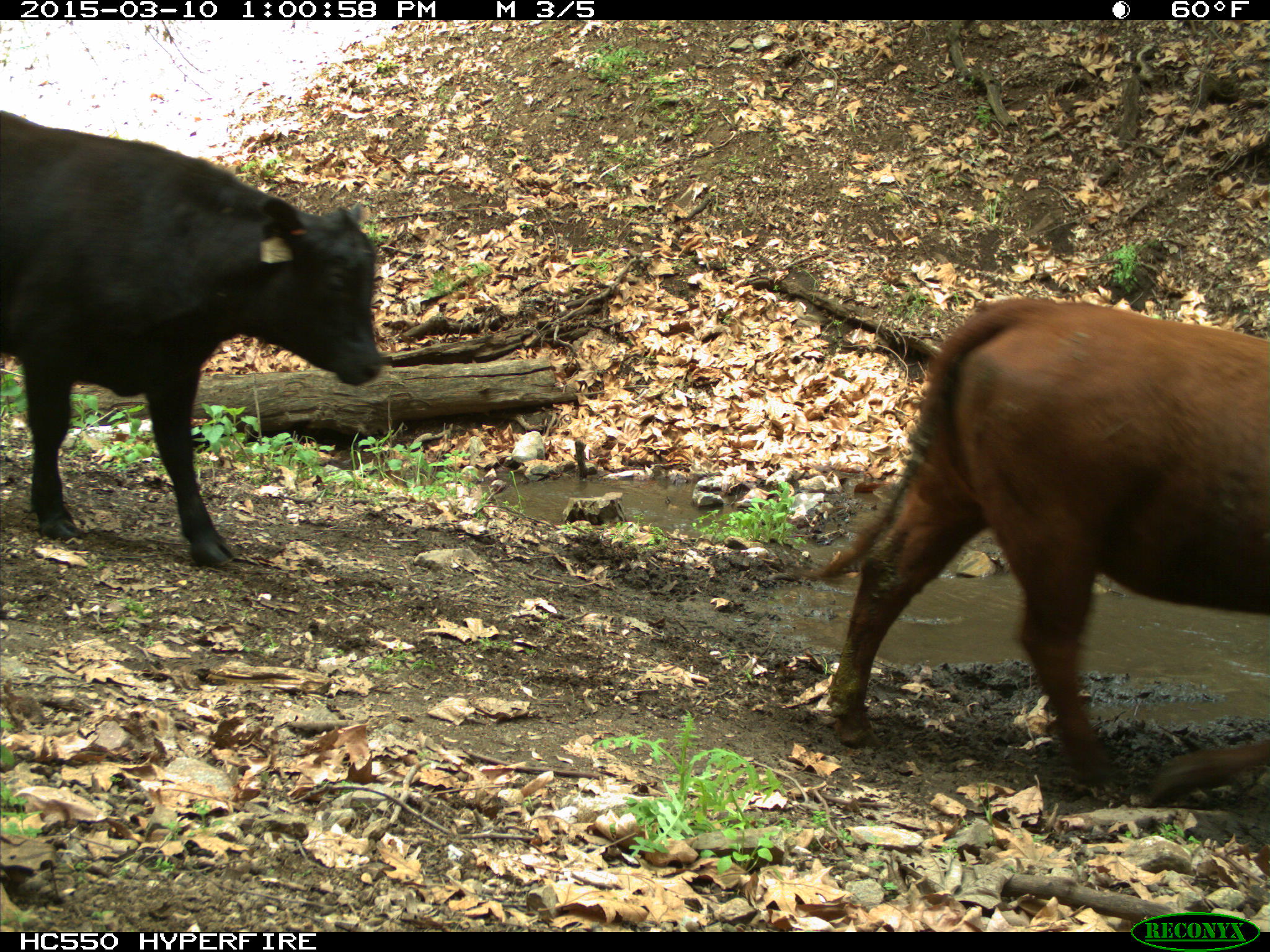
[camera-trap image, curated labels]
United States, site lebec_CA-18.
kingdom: Animalia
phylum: Chordata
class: Mammalia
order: Artiodactyla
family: Bovidae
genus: Bos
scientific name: Bos taurus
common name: domestic cow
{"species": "Bos taurus (domestic cow)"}